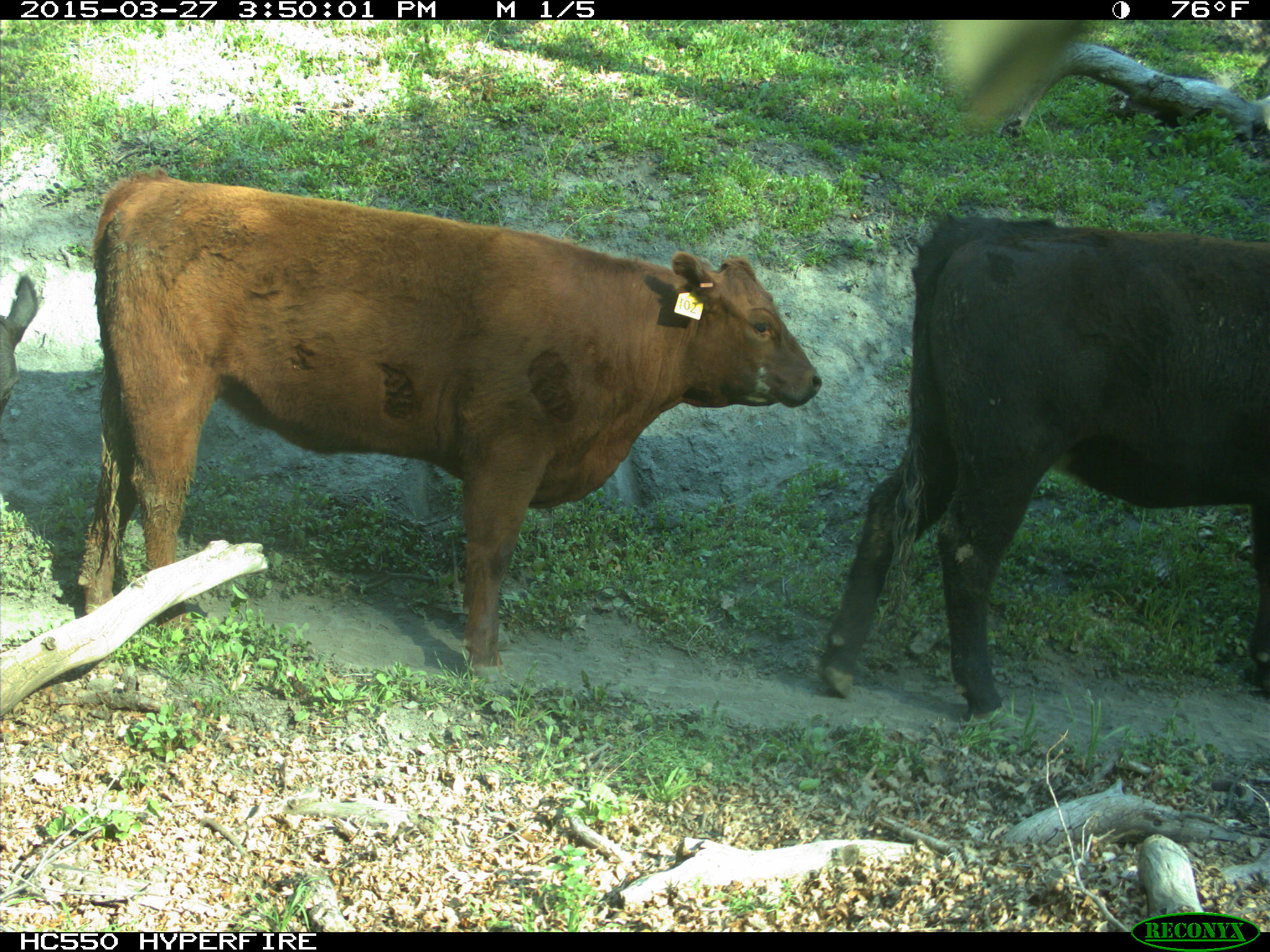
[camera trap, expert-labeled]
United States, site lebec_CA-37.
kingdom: Animalia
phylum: Chordata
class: Mammalia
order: Artiodactyla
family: Bovidae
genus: Bos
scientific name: Bos taurus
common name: domestic cow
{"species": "Bos taurus (domestic cow)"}